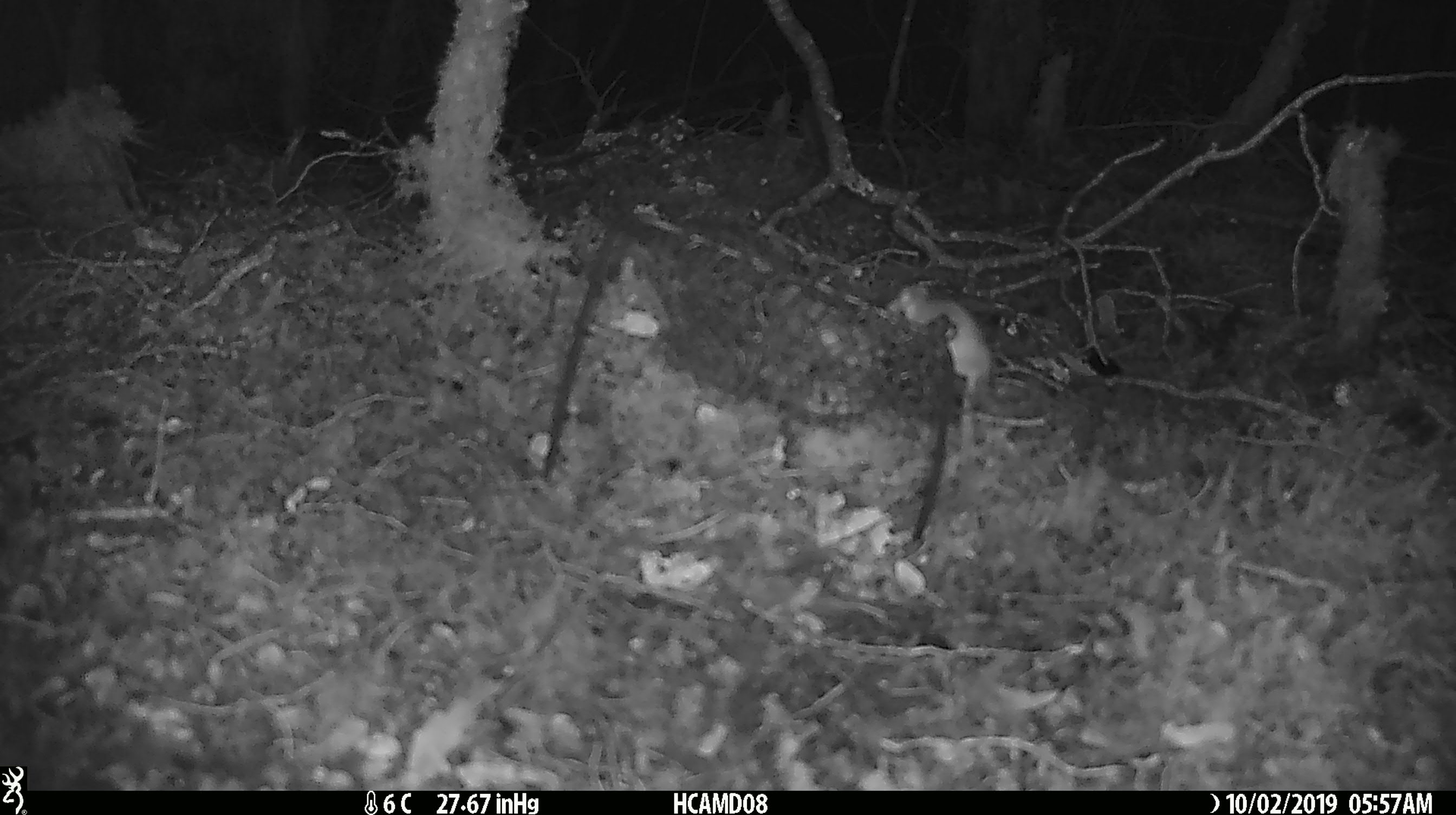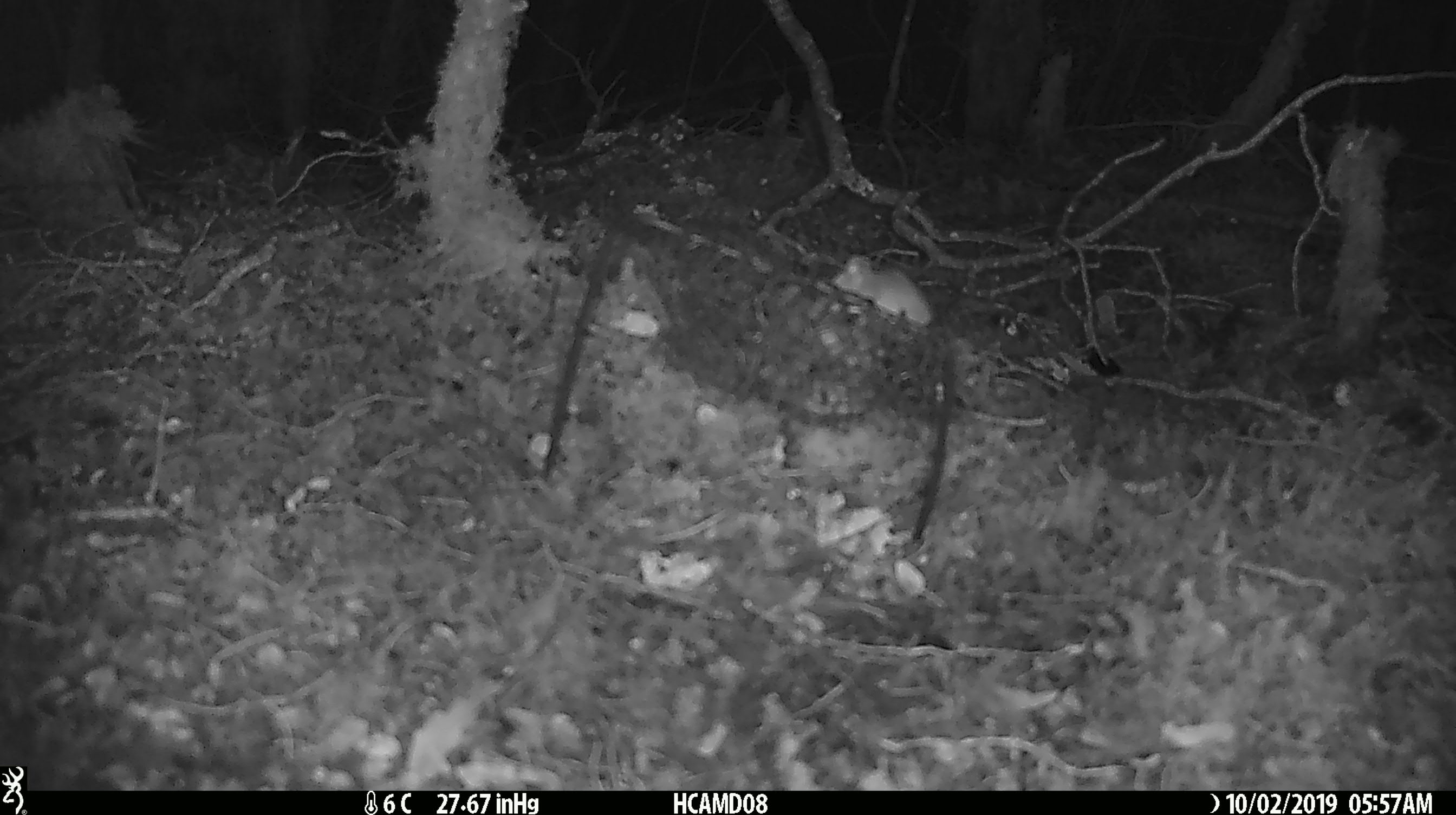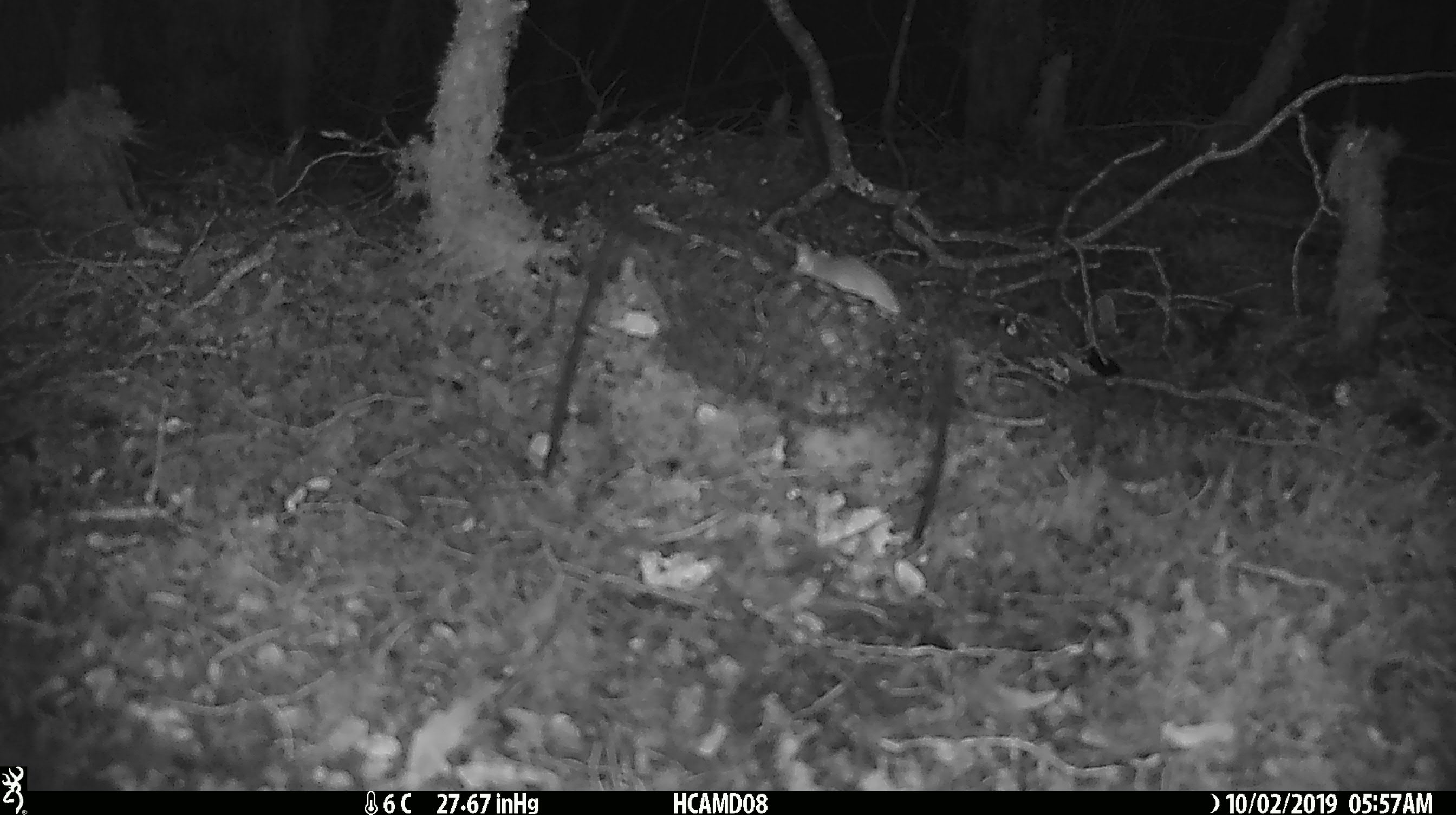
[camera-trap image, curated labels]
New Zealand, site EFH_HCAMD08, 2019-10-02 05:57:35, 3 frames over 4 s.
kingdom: Animalia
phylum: Chordata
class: Mammalia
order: Rodentia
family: Muridae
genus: Mus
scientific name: Mus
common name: mouse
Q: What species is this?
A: Mouse (Mus).